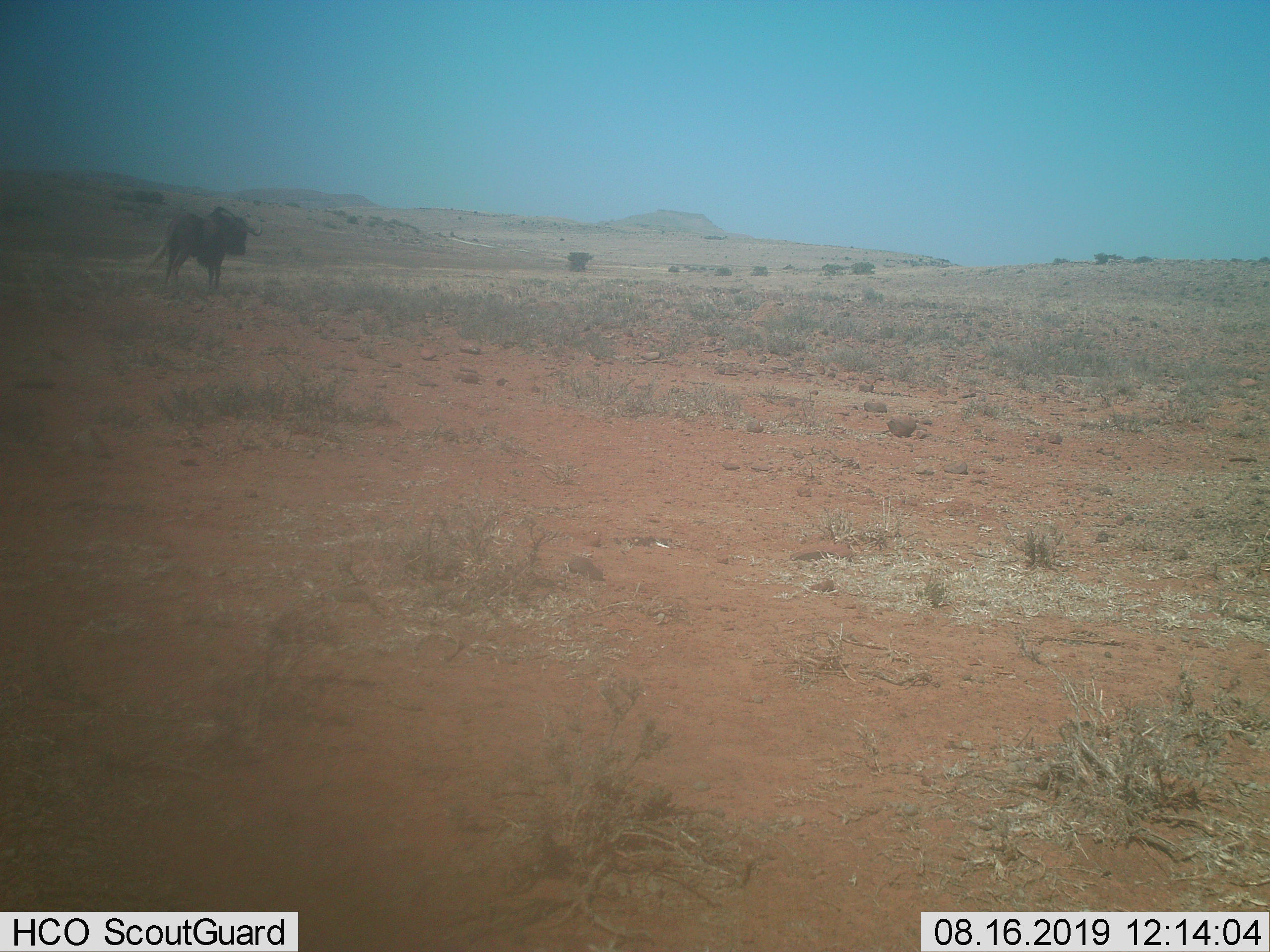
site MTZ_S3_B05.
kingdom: Animalia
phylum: Chordata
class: Mammalia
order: Artiodactyla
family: Bovidae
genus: Connochaetes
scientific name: Connochaetes gnou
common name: black wildebeest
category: wildebeestblack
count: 1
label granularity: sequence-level